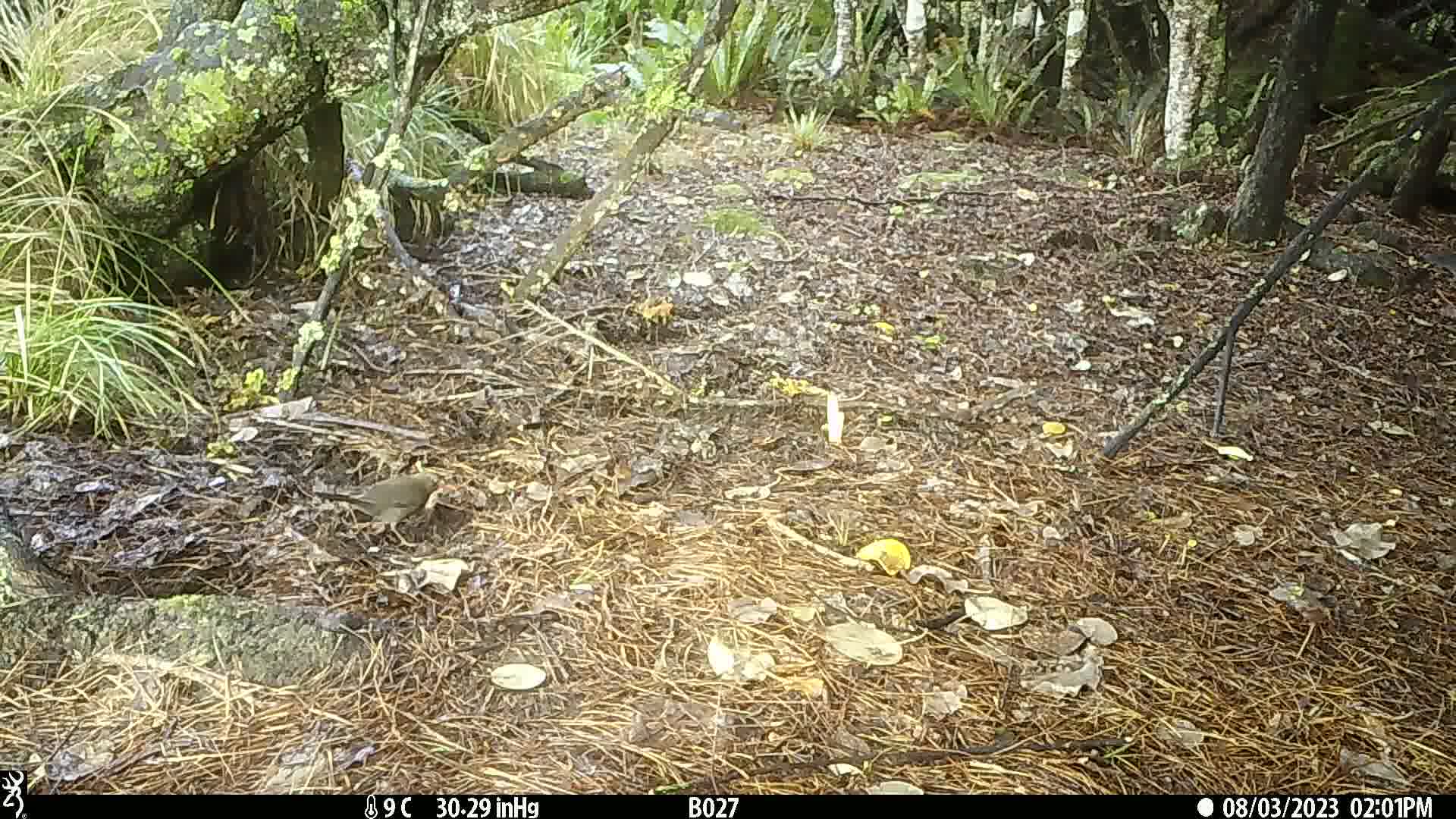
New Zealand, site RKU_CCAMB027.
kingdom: Animalia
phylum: Chordata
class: Aves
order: Passeriformes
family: Turdidae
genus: Turdus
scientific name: Turdus merula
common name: eurasian blackbird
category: blackbird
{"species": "blackbird (eurasian blackbird) (Turdus merula)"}